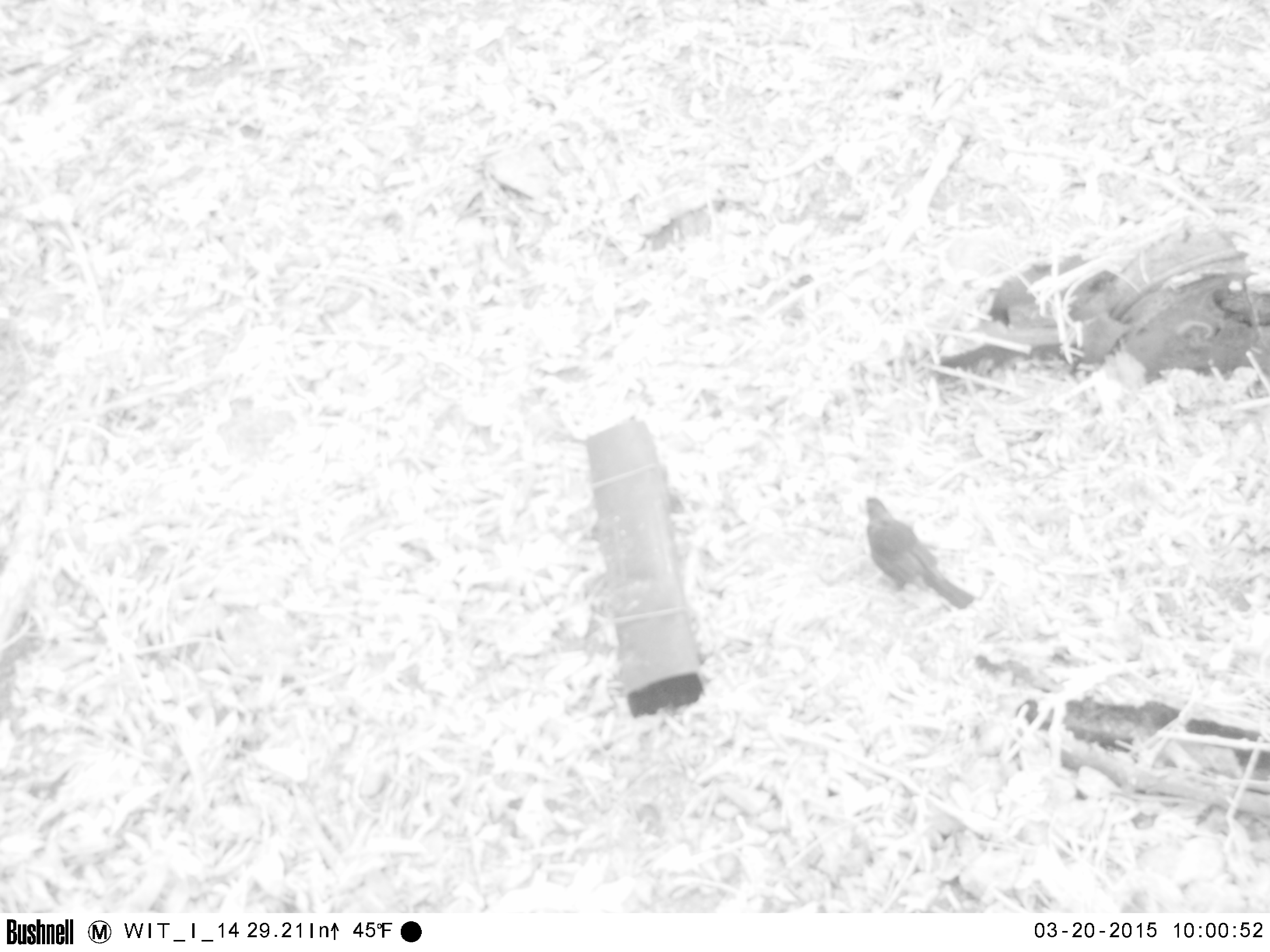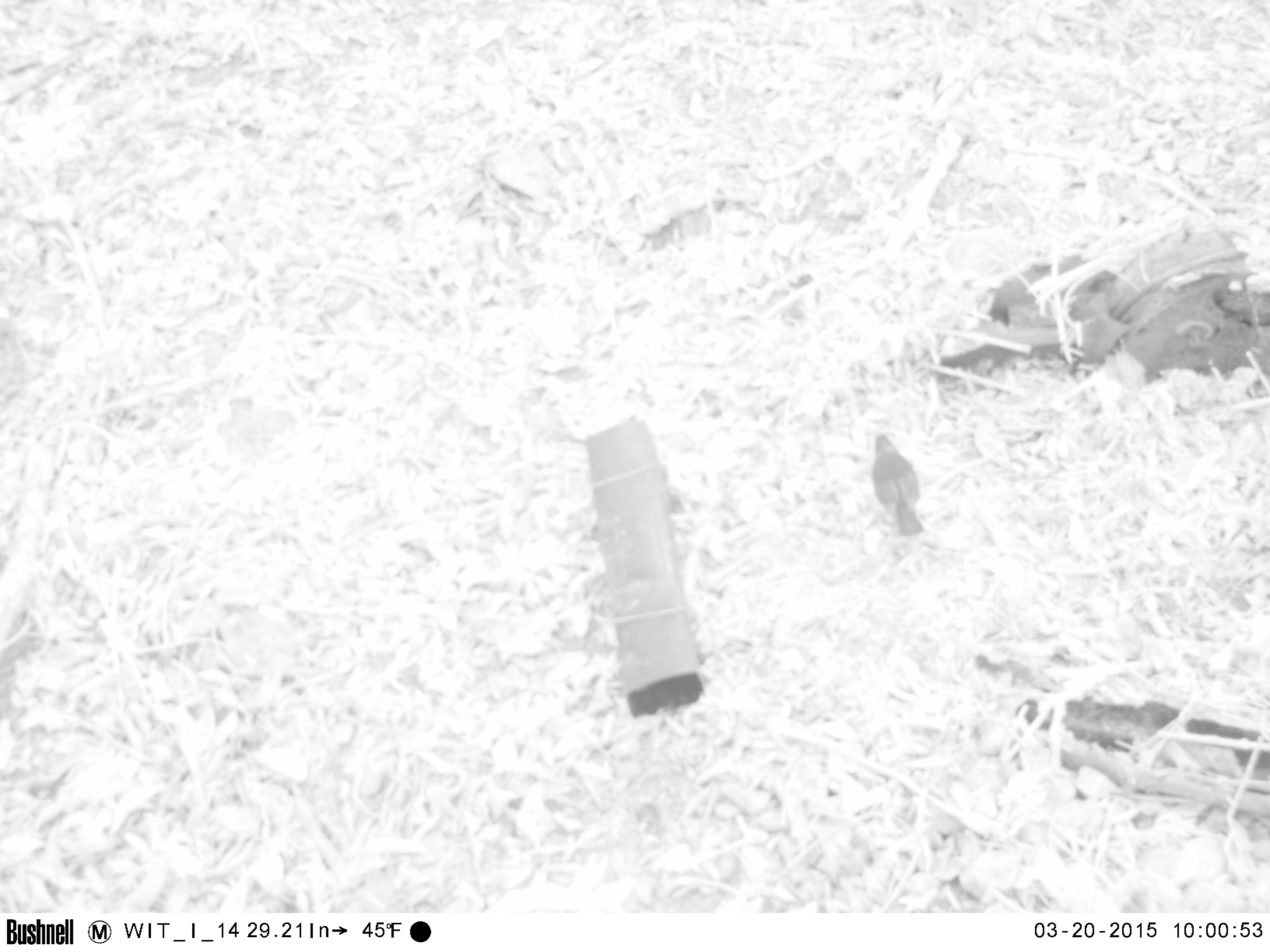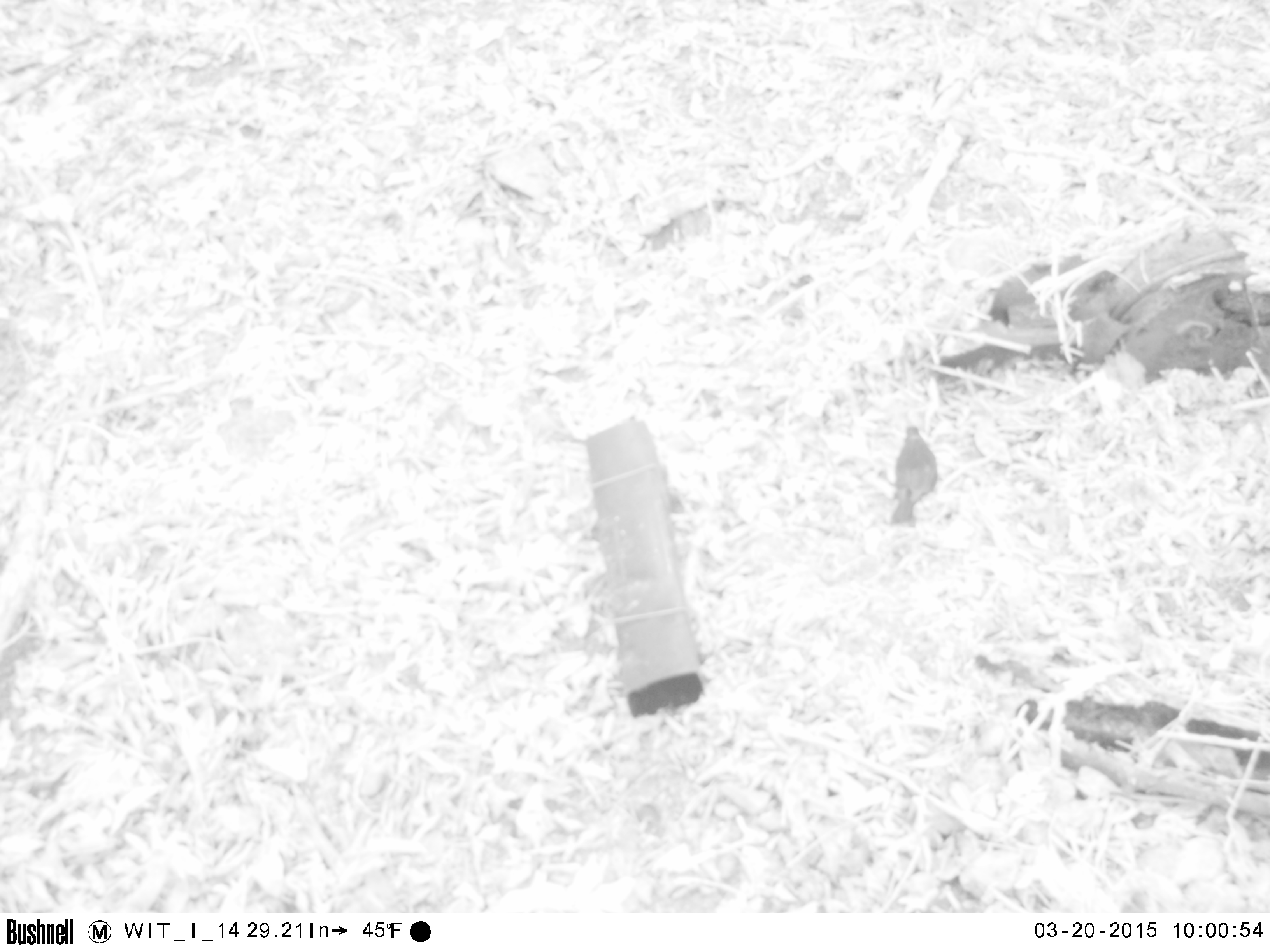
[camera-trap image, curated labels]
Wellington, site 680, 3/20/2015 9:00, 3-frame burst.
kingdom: Animalia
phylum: Chordata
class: Aves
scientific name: Aves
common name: bird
Bird (Aves).